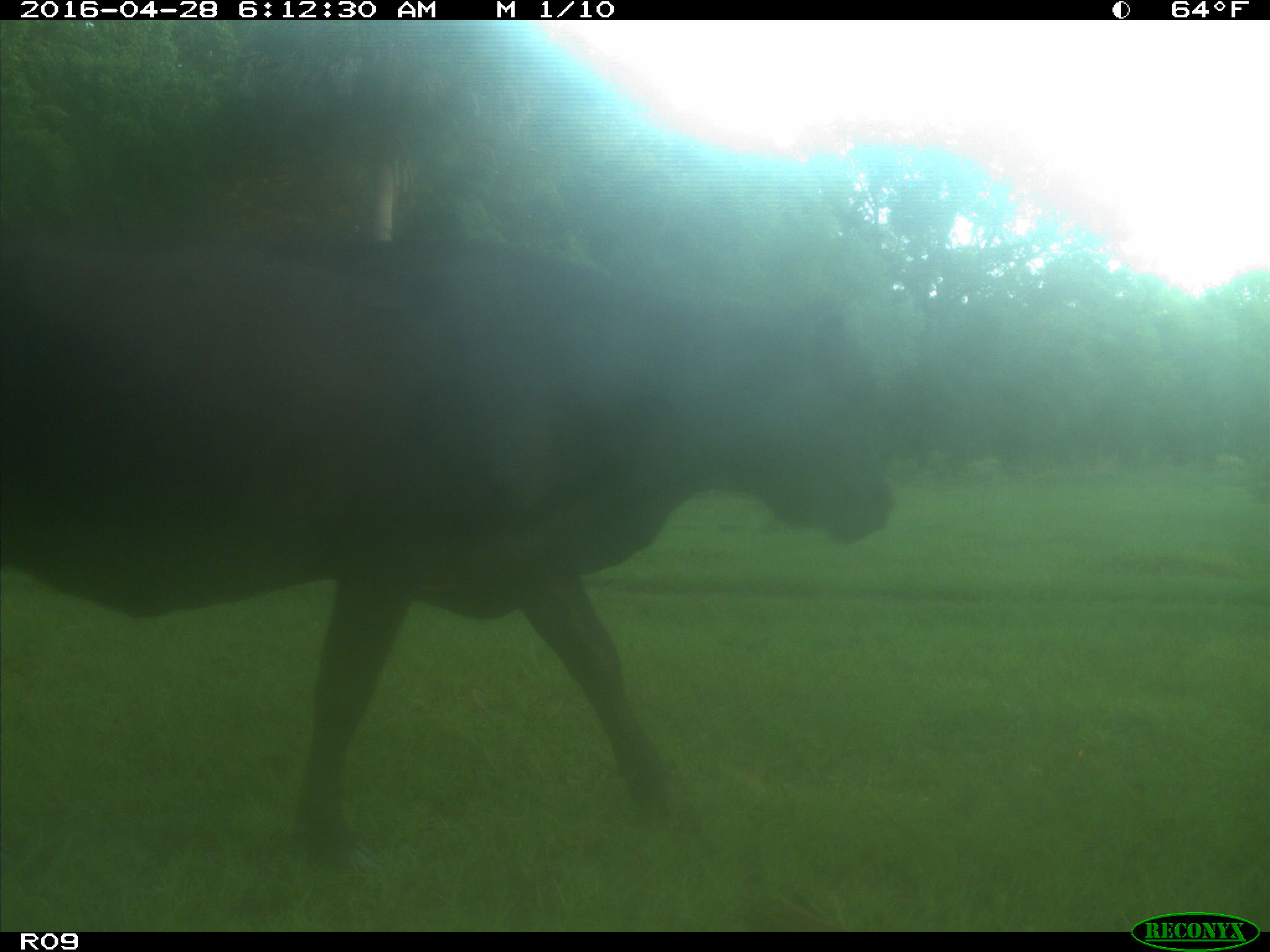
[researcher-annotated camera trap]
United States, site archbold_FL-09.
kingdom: Animalia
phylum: Chordata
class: Mammalia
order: Artiodactyla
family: Bovidae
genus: Bos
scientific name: Bos taurus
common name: domestic cow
Bos taurus (domestic cow).